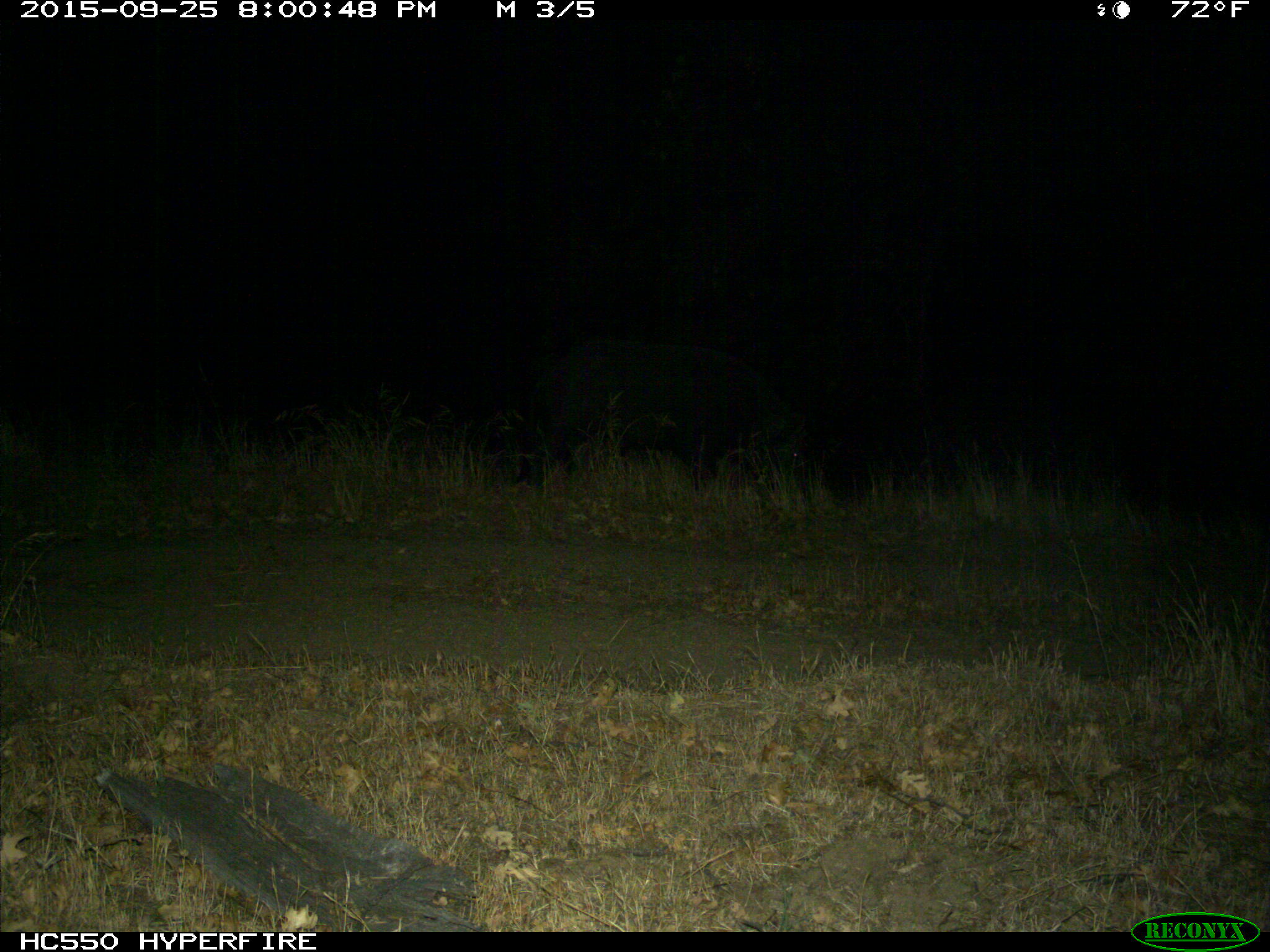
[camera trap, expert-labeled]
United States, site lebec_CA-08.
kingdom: Animalia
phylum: Chordata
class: Mammalia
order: Artiodactyla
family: Suidae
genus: Sus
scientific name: Sus scrofa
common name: wild boar